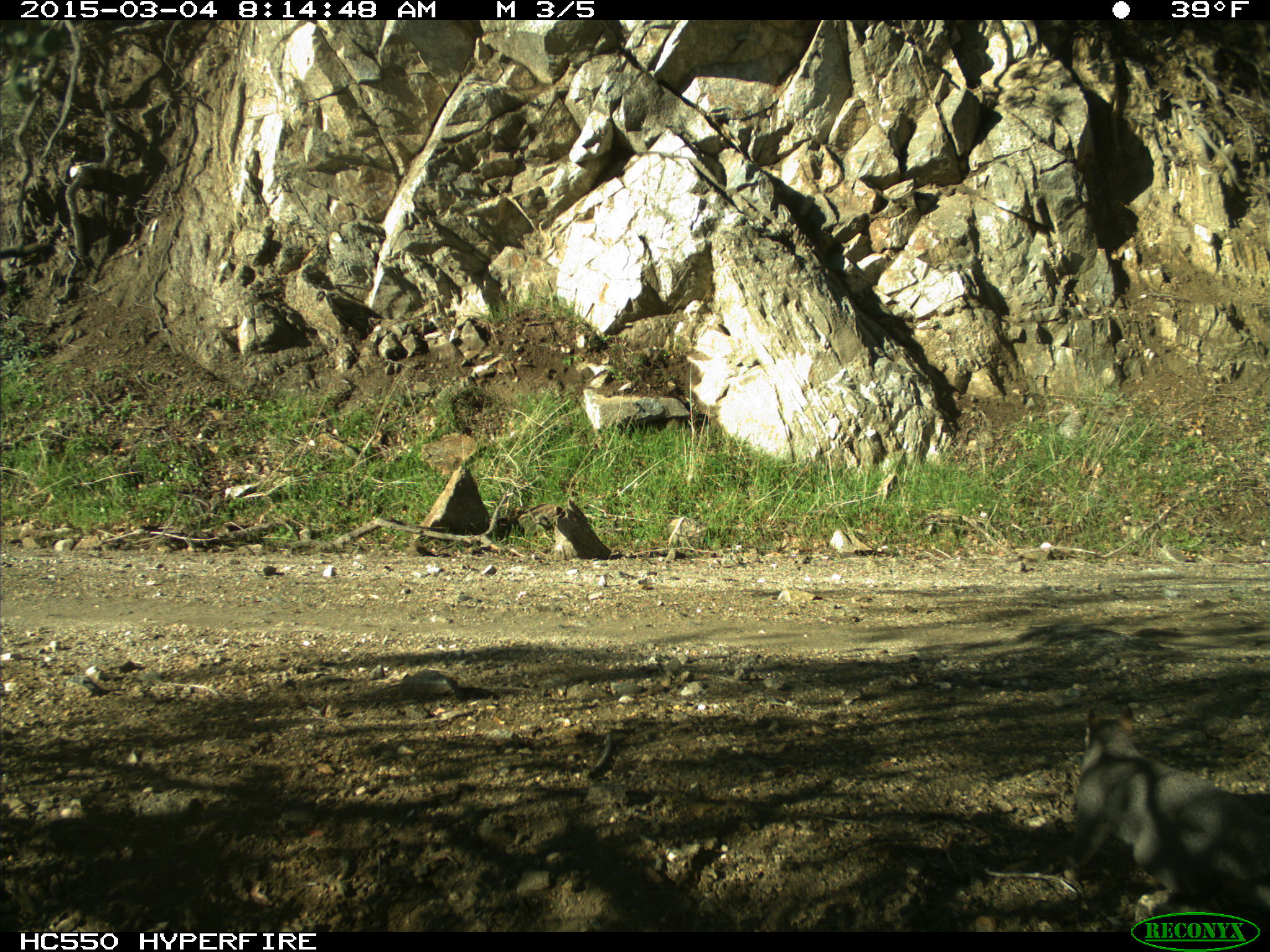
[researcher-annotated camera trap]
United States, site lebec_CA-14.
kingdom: Animalia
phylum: Chordata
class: Mammalia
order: Rodentia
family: Sciuridae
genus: Sciurus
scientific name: Sciurus carolinensis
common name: eastern gray squirrel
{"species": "Sciurus carolinensis (eastern gray squirrel)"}